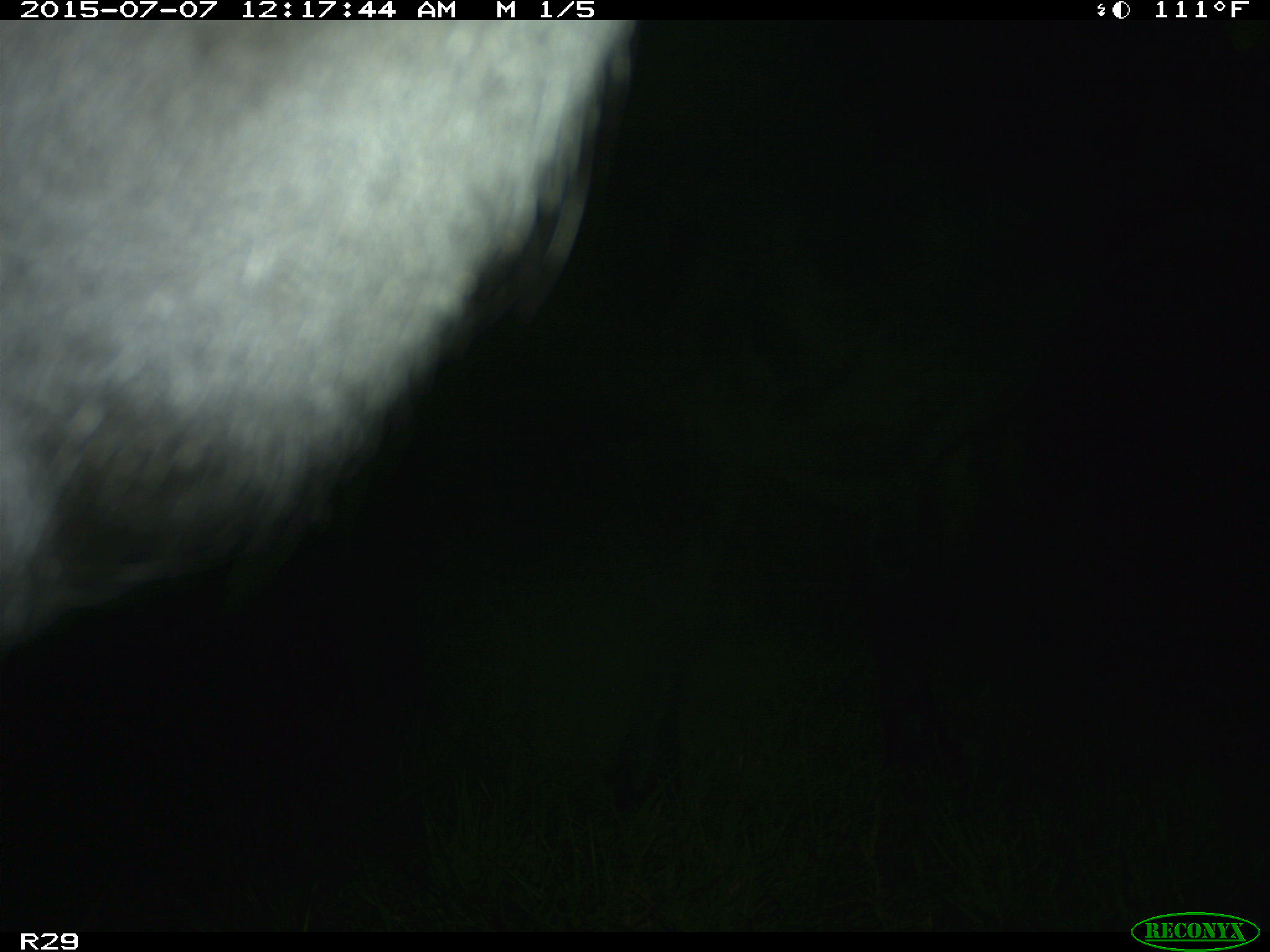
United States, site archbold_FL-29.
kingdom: Animalia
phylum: Chordata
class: Mammalia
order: Artiodactyla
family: Bovidae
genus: Bos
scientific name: Bos taurus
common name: domestic cow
Bos taurus (domestic cow).